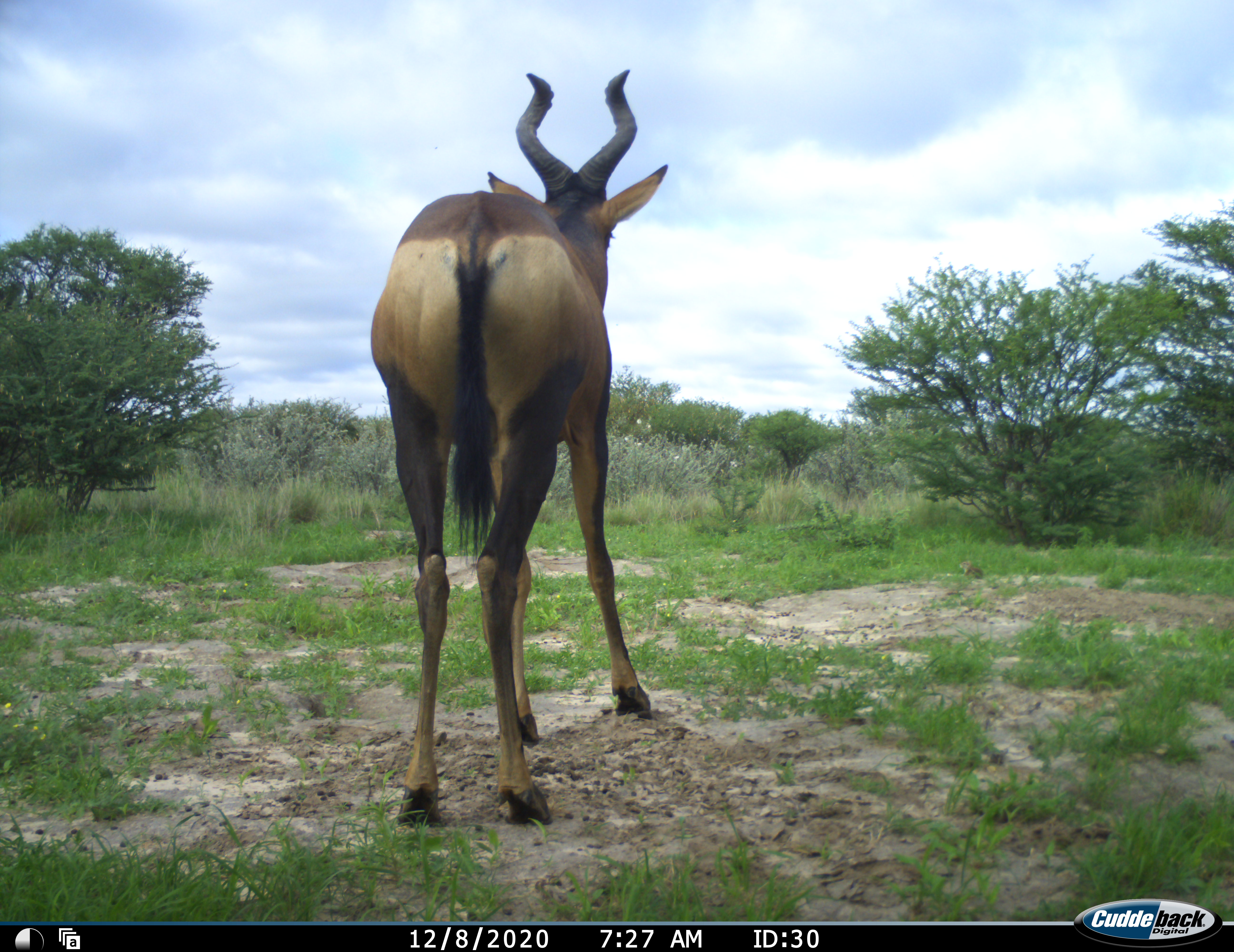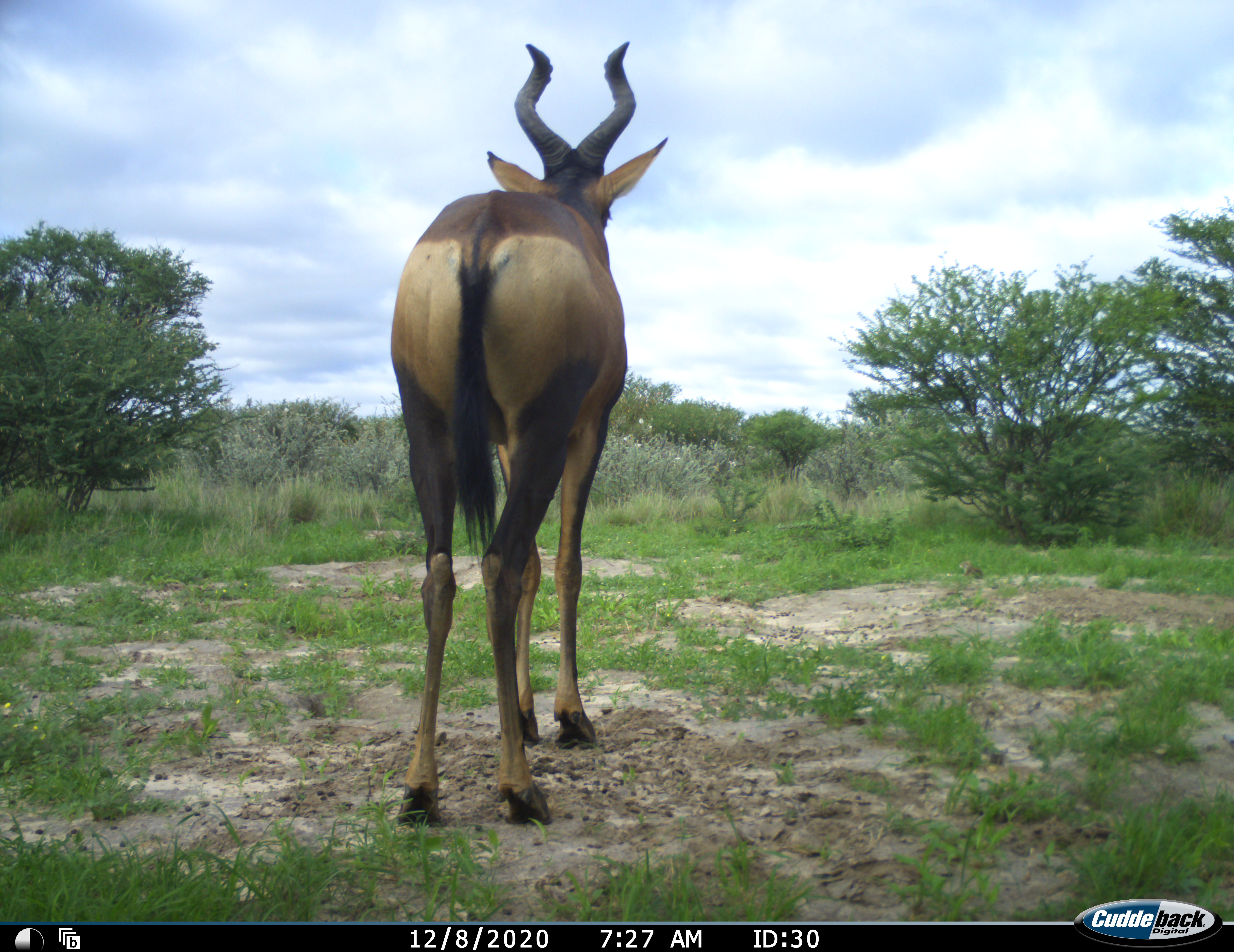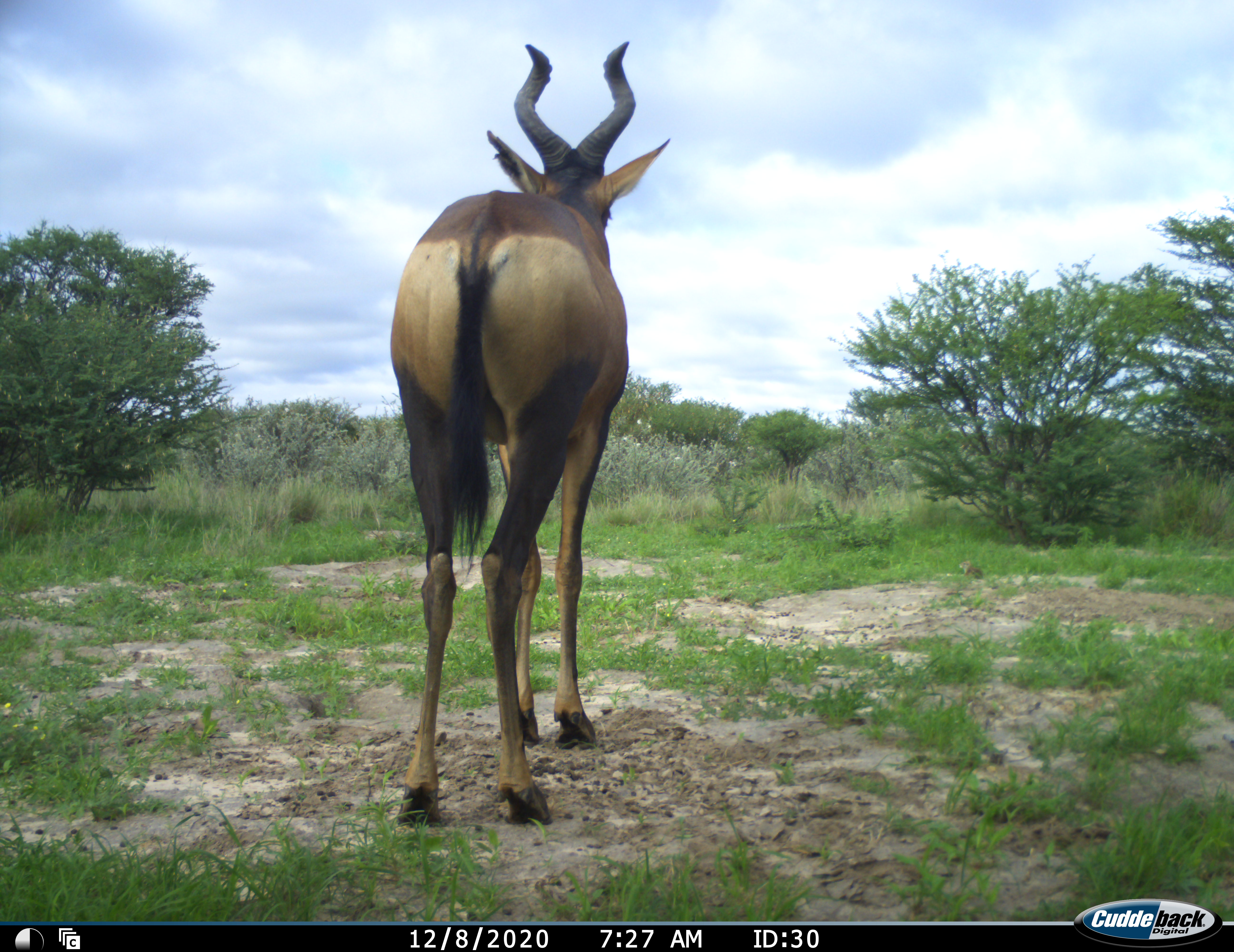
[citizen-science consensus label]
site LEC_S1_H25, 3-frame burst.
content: unidentified animal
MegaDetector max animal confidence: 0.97